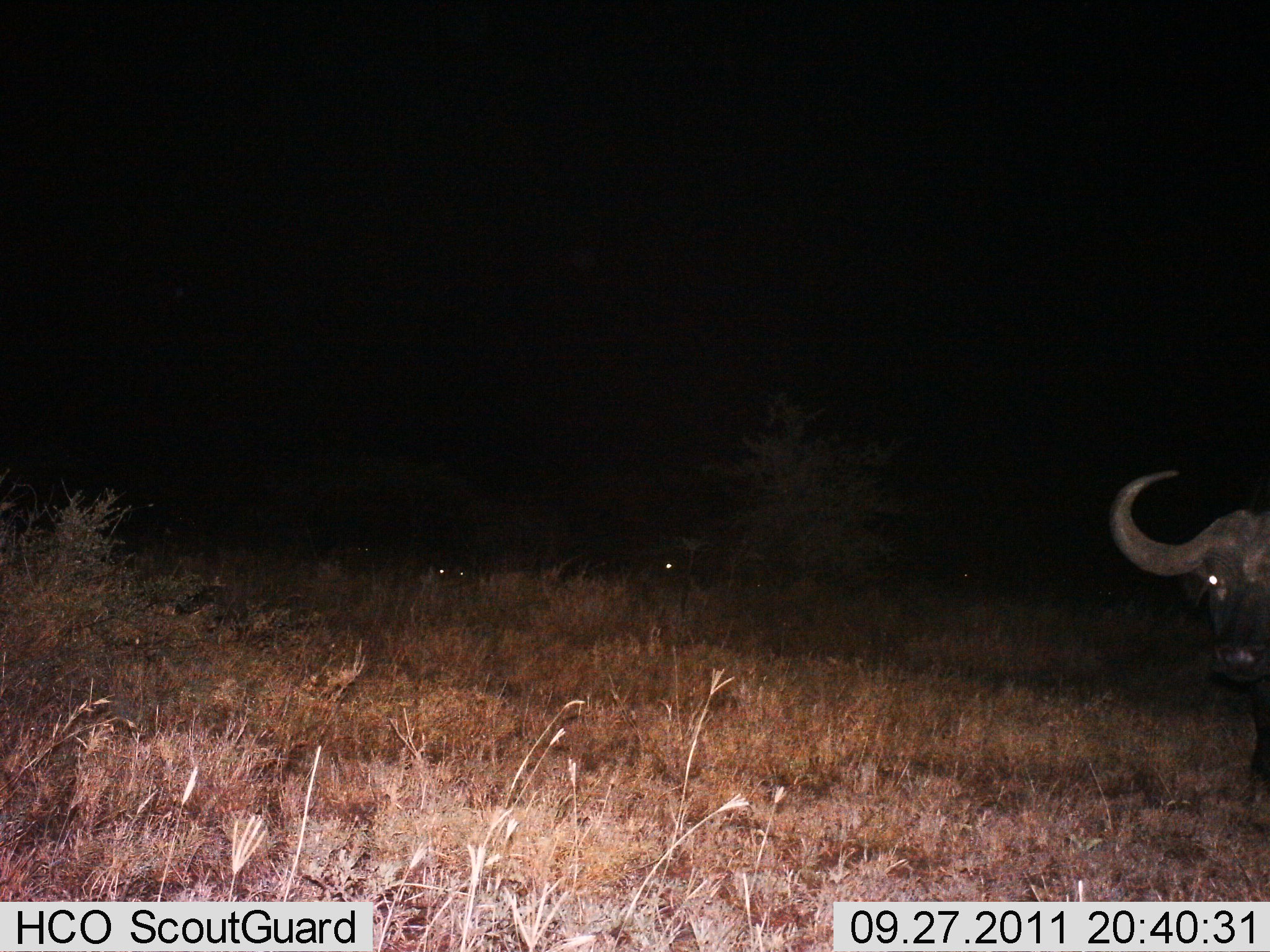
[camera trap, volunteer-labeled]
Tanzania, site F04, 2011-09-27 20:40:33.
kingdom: Animalia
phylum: Chordata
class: Mammalia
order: Artiodactyla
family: Bovidae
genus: Syncerus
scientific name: Syncerus caffer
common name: cape buffalo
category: buffalo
Buffalo (cape buffalo) (Syncerus caffer), count 1. Behavior (volunteer vote fractions): standing 77%, resting 15%, moving 8%, interacting 0%. Young present (vote fraction): 0%. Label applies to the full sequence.